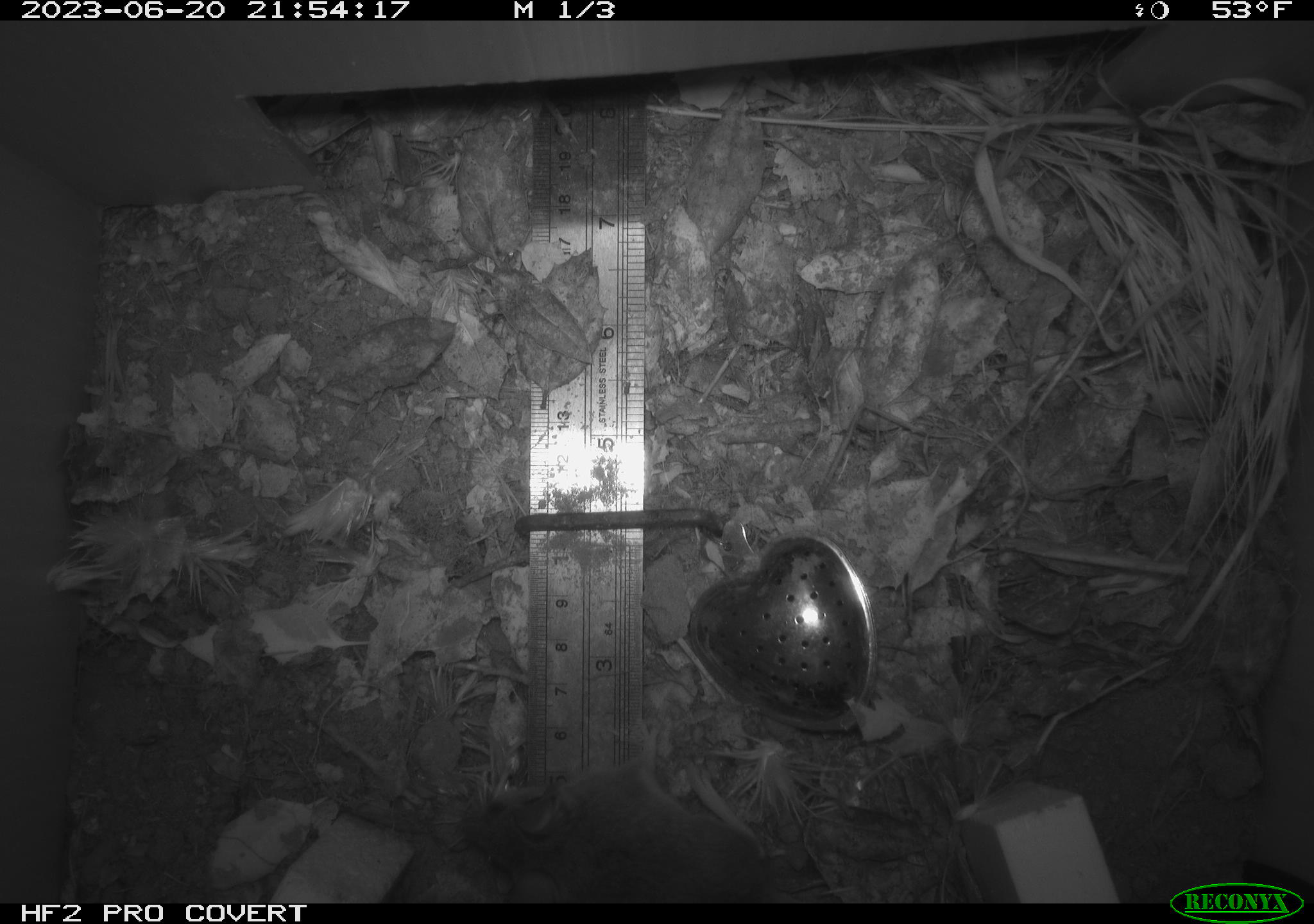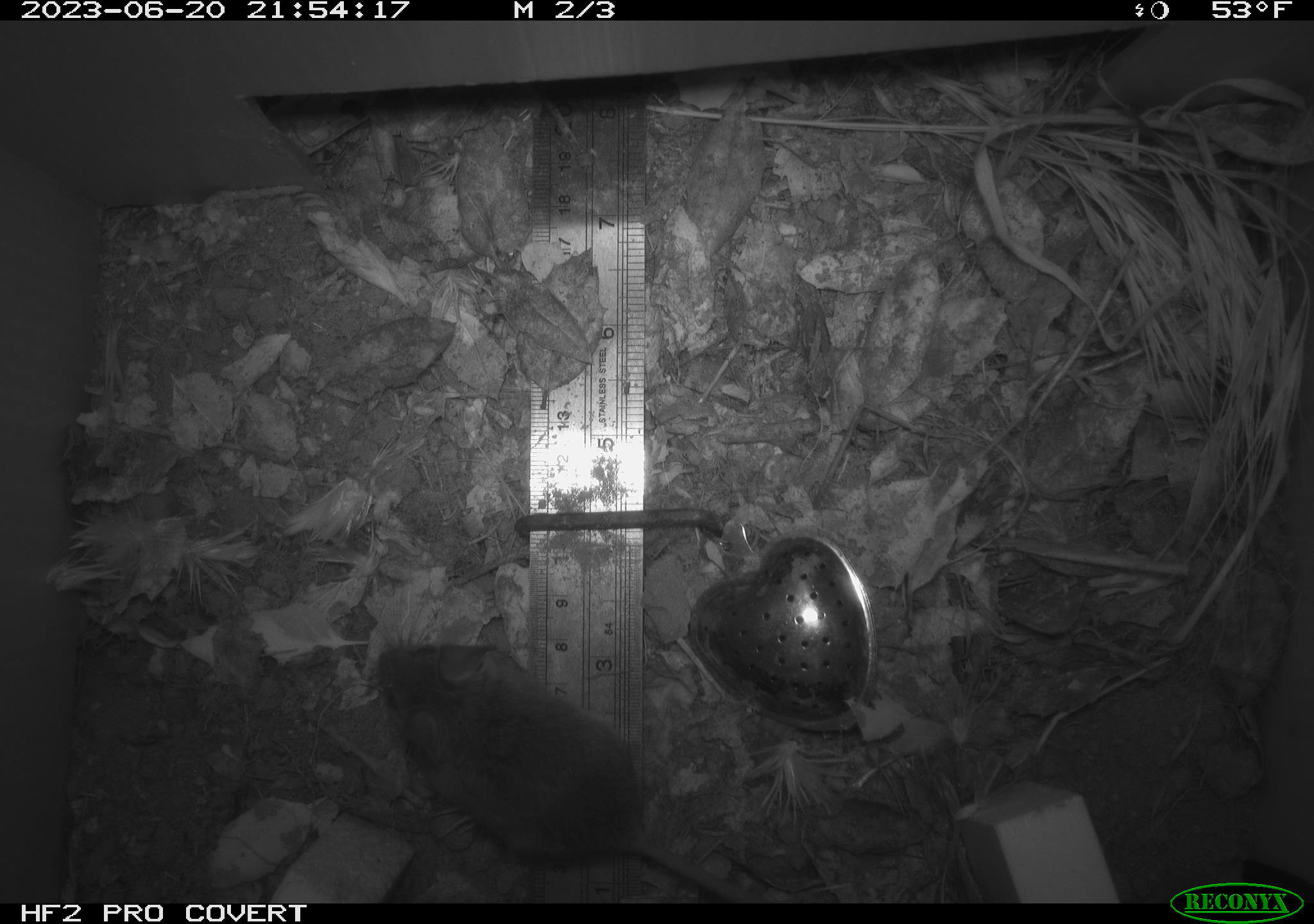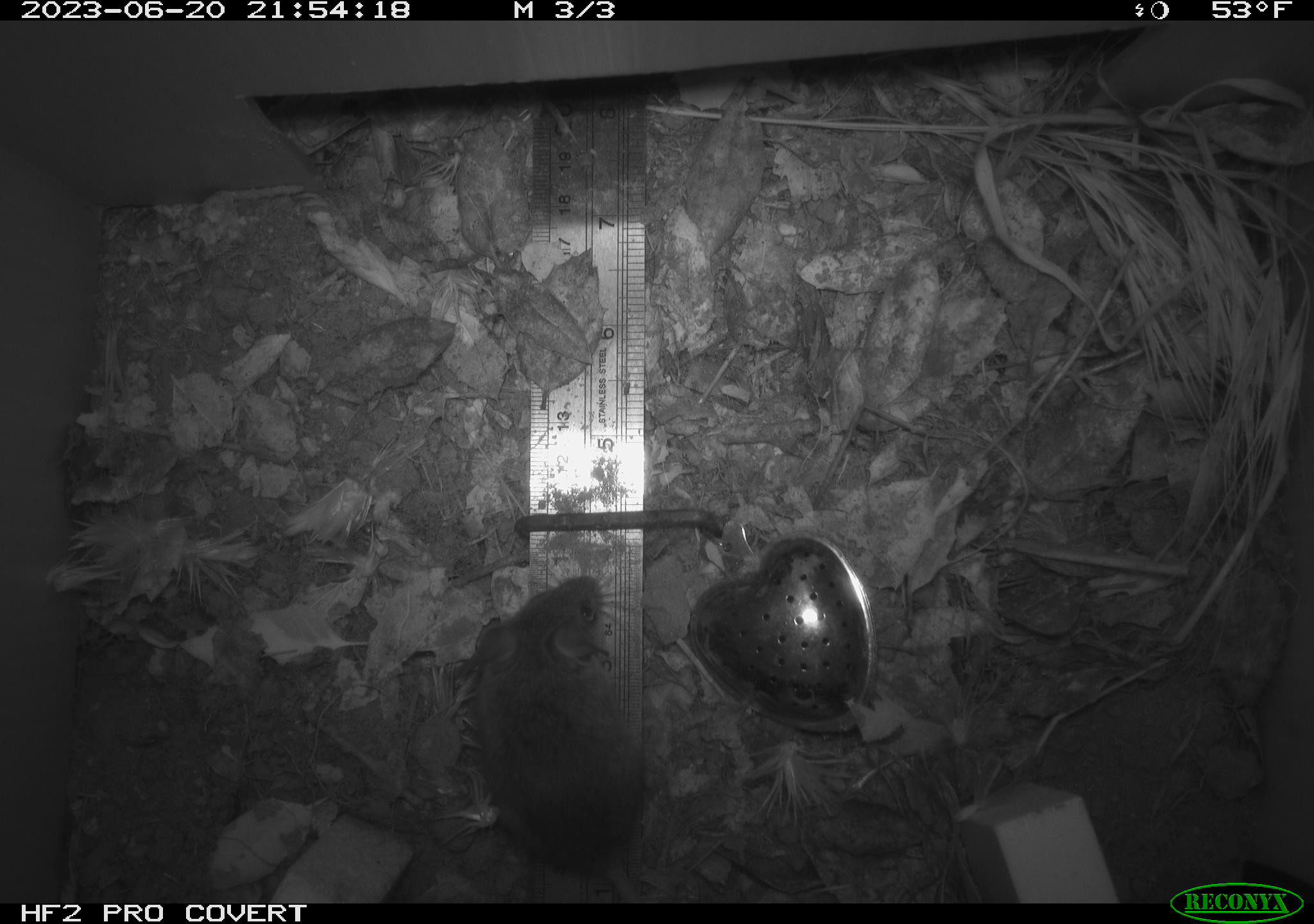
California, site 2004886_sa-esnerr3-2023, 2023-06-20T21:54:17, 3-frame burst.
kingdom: Animalia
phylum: Chordata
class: Mammalia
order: Rodentia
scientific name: Rodentia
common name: mouse species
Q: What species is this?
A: Mouse species (Rodentia).